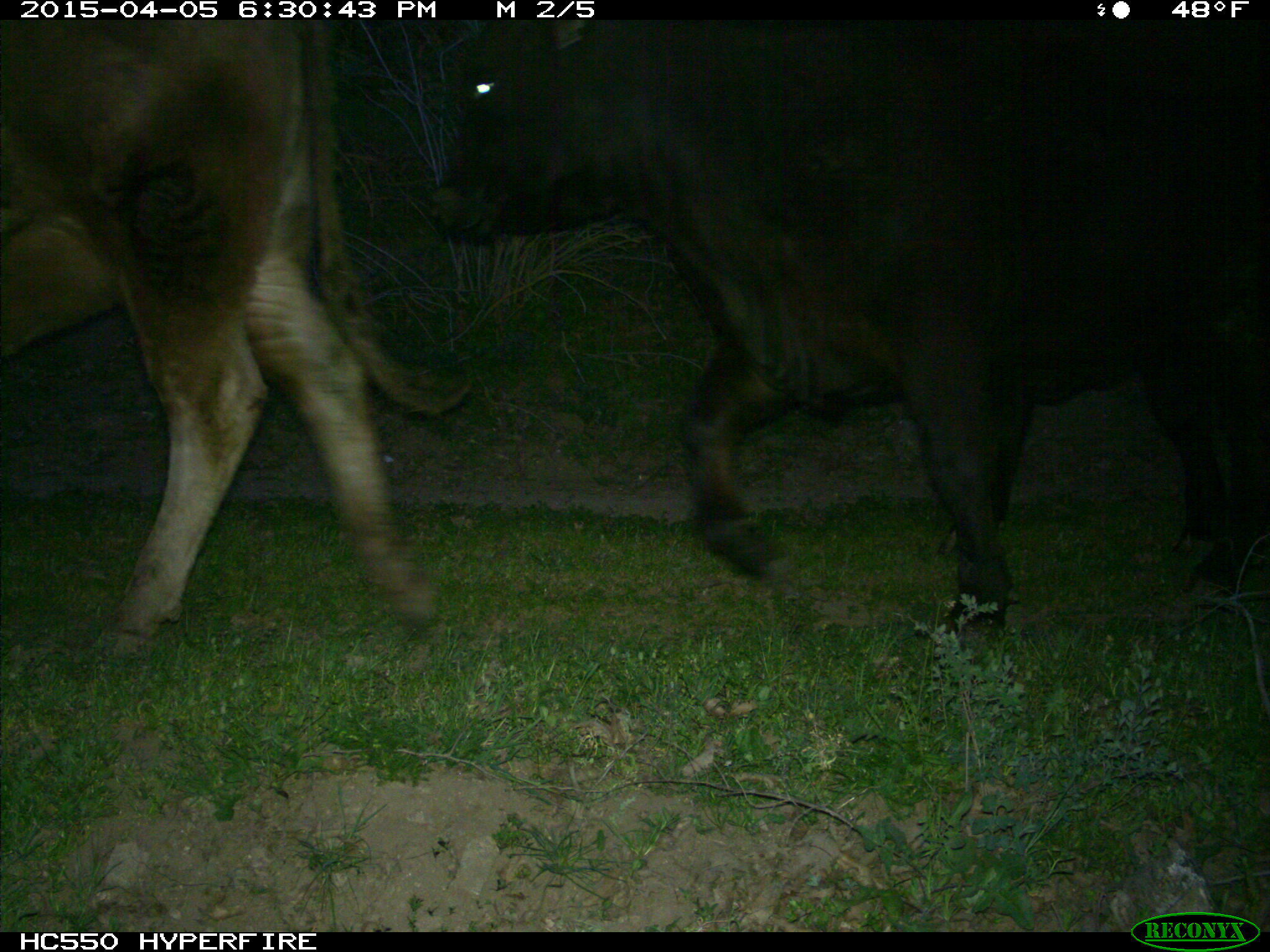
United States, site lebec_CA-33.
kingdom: Animalia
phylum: Chordata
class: Mammalia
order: Artiodactyla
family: Bovidae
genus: Bos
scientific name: Bos taurus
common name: domestic cow